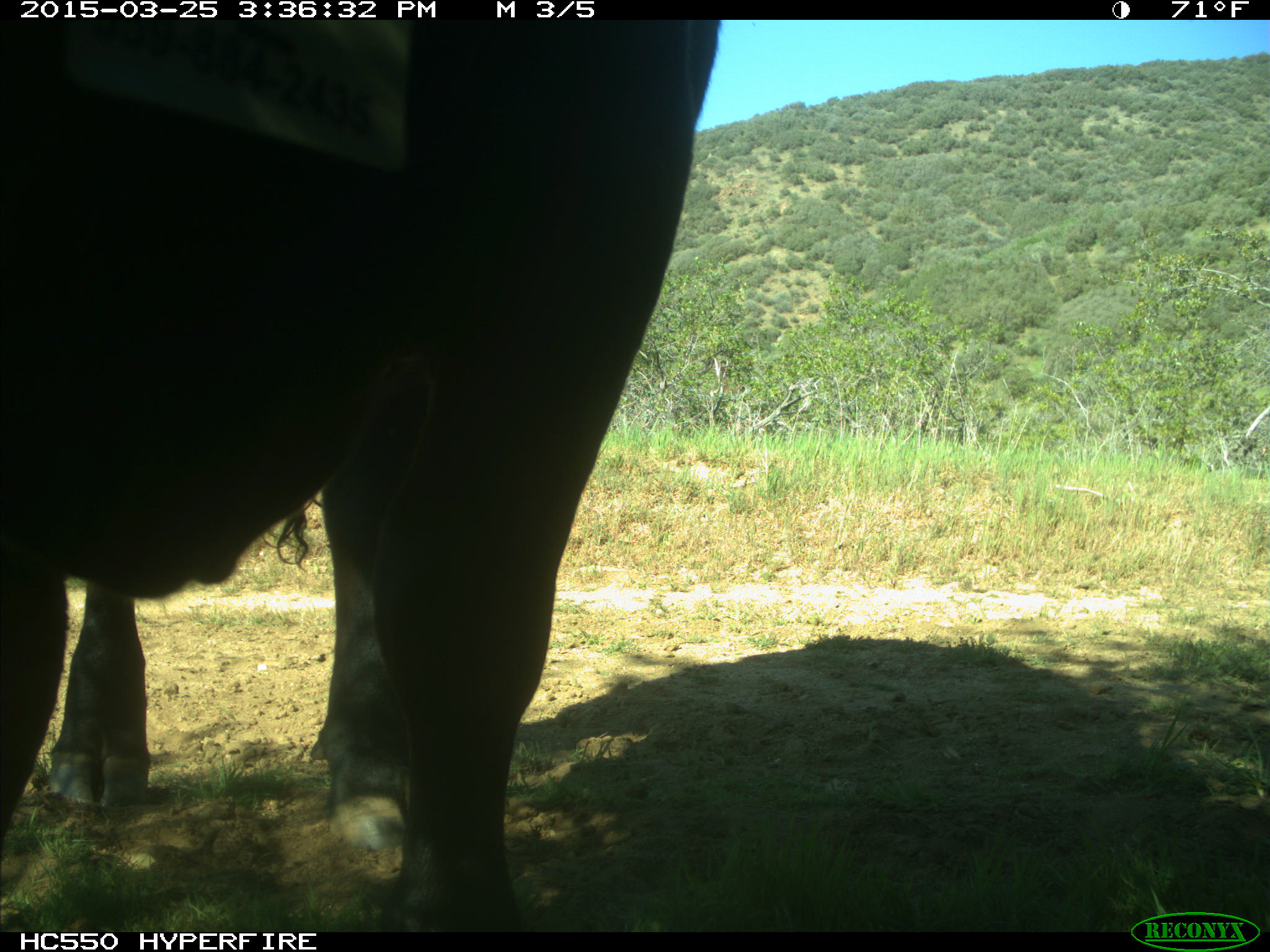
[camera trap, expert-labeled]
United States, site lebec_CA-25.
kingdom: Animalia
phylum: Chordata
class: Mammalia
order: Artiodactyla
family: Bovidae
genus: Bos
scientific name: Bos taurus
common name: domestic cow